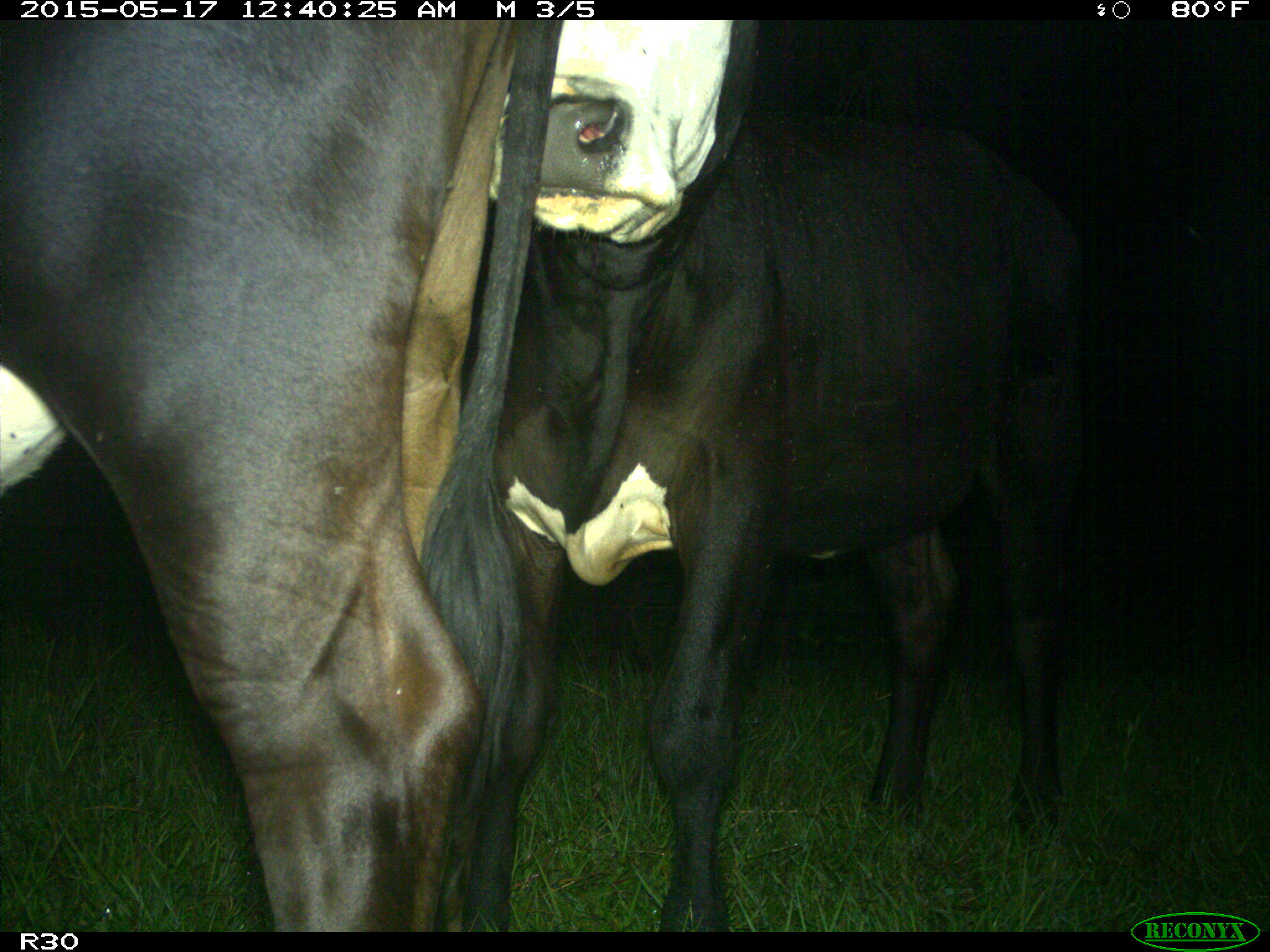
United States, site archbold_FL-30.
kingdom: Animalia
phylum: Chordata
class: Mammalia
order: Artiodactyla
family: Bovidae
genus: Bos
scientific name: Bos taurus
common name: domestic cow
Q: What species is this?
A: Bos taurus (domestic cow).